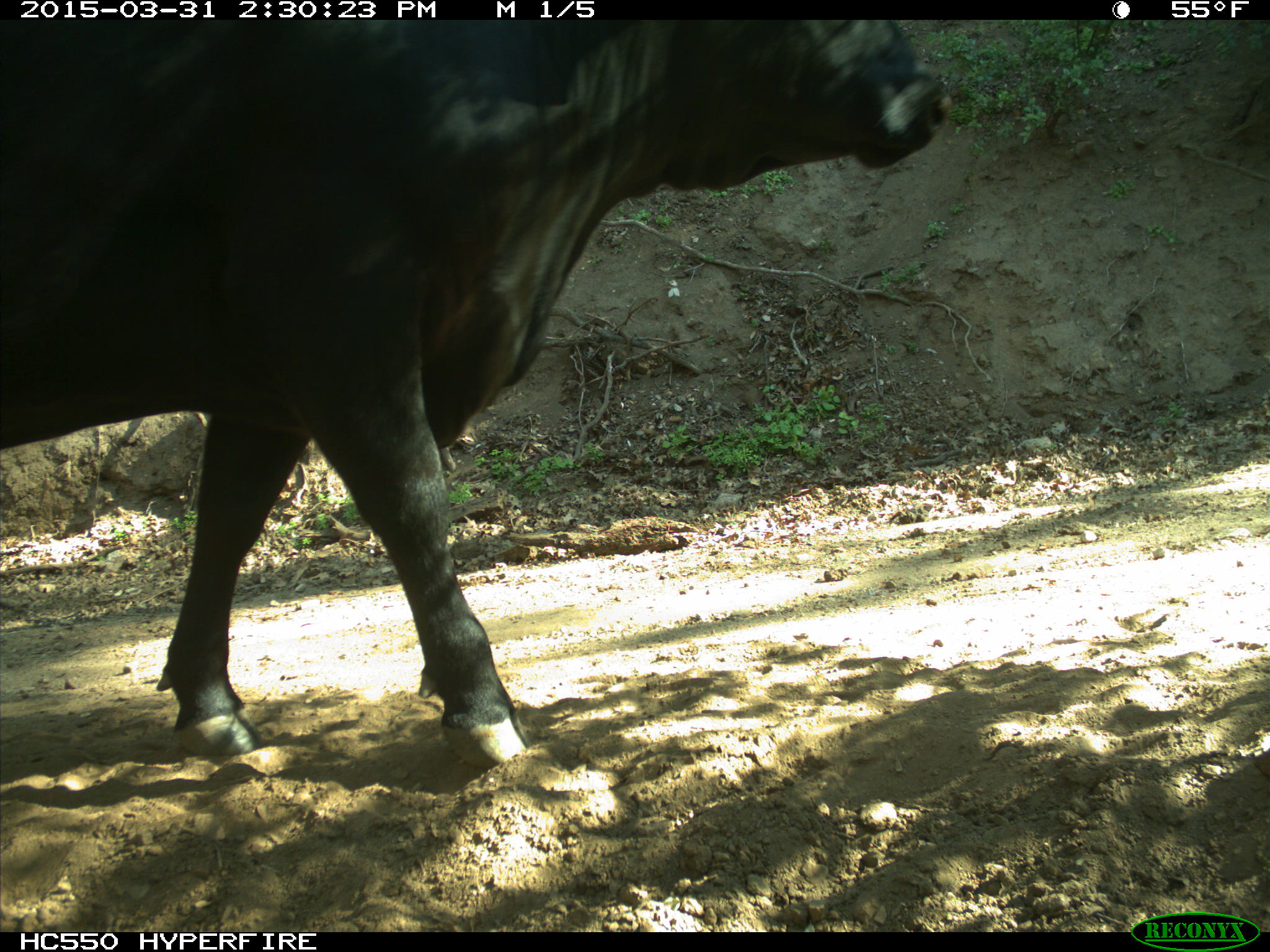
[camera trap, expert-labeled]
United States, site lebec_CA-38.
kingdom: Animalia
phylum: Chordata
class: Mammalia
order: Artiodactyla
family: Bovidae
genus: Bos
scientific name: Bos taurus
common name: domestic cow